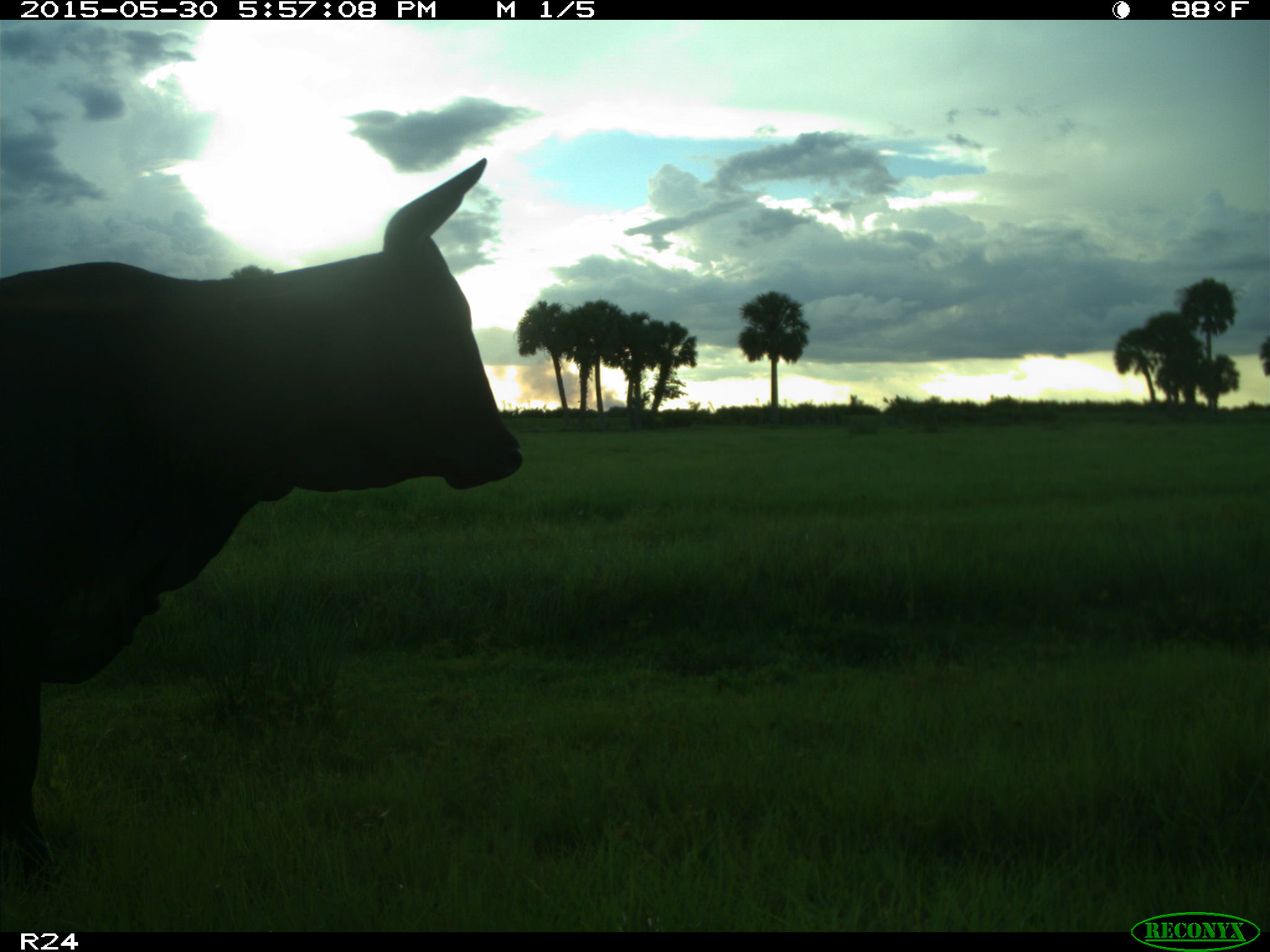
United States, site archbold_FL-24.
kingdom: Animalia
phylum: Chordata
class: Mammalia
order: Artiodactyla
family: Bovidae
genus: Bos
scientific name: Bos taurus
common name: domestic cow